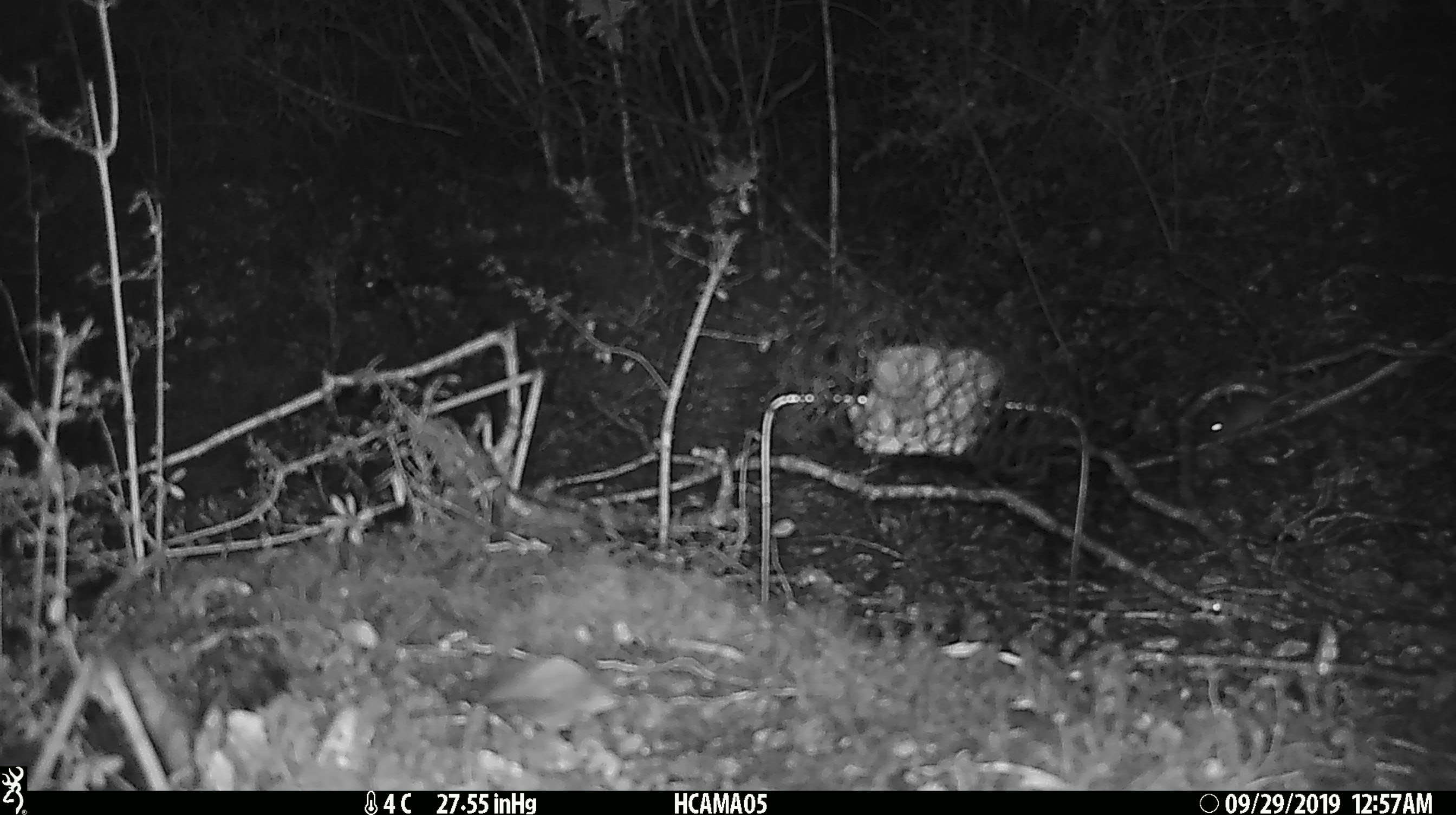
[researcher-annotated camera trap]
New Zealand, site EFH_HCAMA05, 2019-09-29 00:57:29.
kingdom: Animalia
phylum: Chordata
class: Mammalia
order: Rodentia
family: Muridae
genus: Mus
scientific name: Mus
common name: mouse